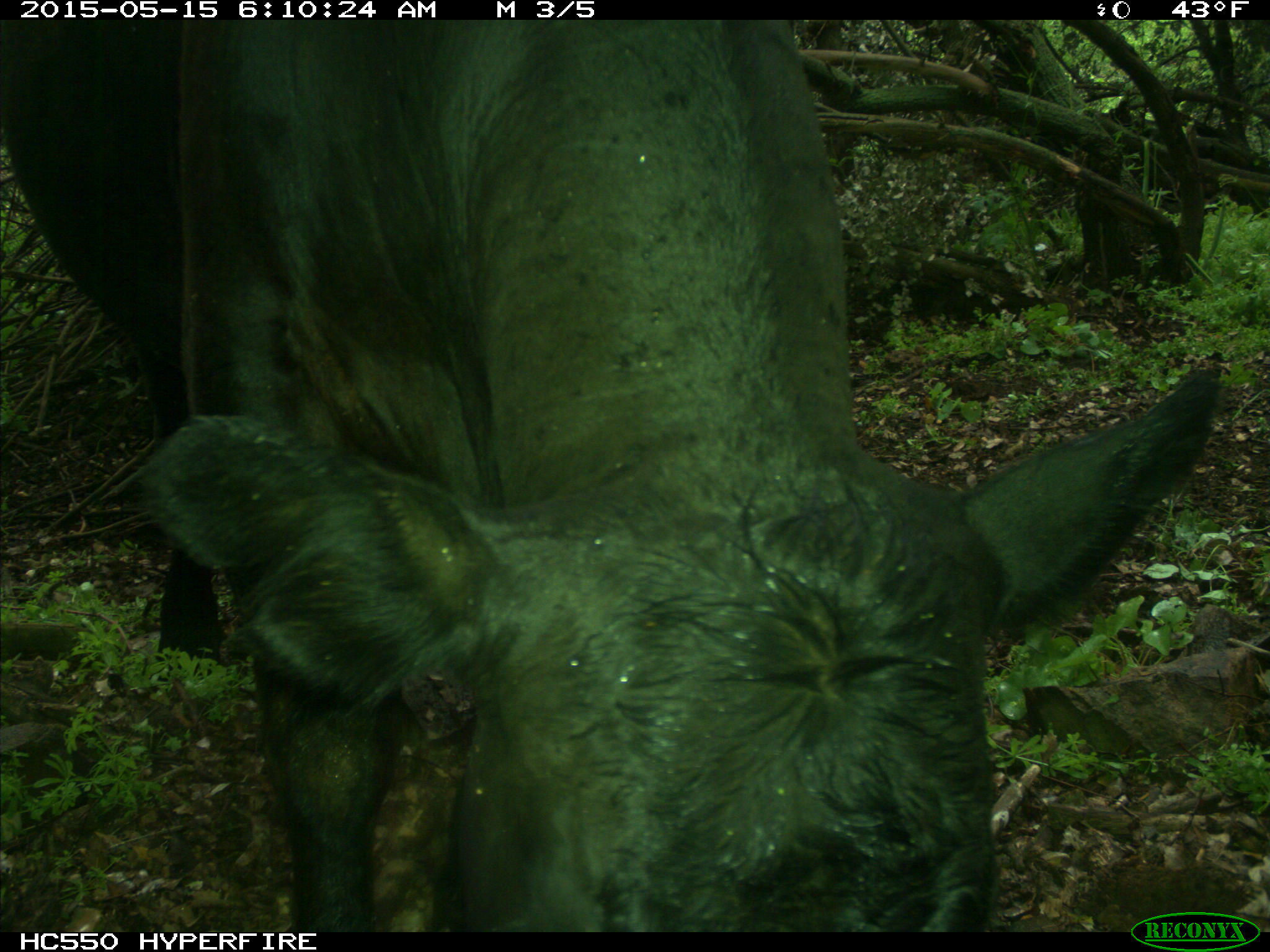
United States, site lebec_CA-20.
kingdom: Animalia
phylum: Chordata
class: Mammalia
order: Artiodactyla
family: Bovidae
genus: Bos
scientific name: Bos taurus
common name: domestic cow